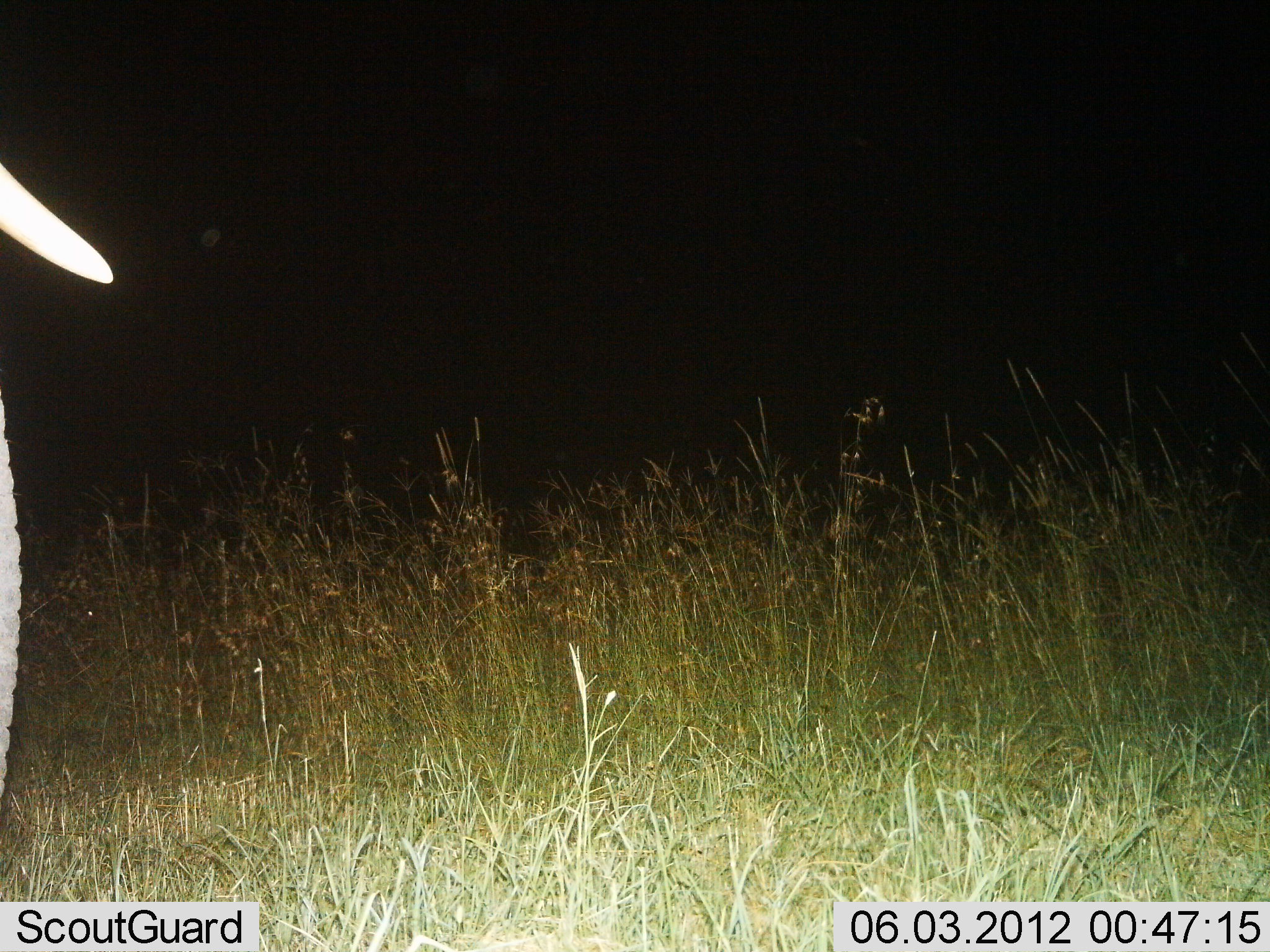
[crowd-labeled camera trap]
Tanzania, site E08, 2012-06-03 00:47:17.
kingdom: Animalia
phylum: Chordata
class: Mammalia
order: Proboscidea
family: Elephantidae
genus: Loxodonta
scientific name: Loxodonta africana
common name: african bush elephant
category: elephant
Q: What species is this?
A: Elephant (african bush elephant) (Loxodonta africana).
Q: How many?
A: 1.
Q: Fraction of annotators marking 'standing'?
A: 100%.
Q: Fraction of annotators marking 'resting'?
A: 0%.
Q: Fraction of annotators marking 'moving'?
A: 0%.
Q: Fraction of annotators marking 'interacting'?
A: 0%.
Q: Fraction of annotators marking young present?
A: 0%.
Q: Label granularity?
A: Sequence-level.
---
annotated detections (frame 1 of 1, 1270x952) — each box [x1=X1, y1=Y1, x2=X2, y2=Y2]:
animal: [x1=0, y1=160, x2=114, y2=948]